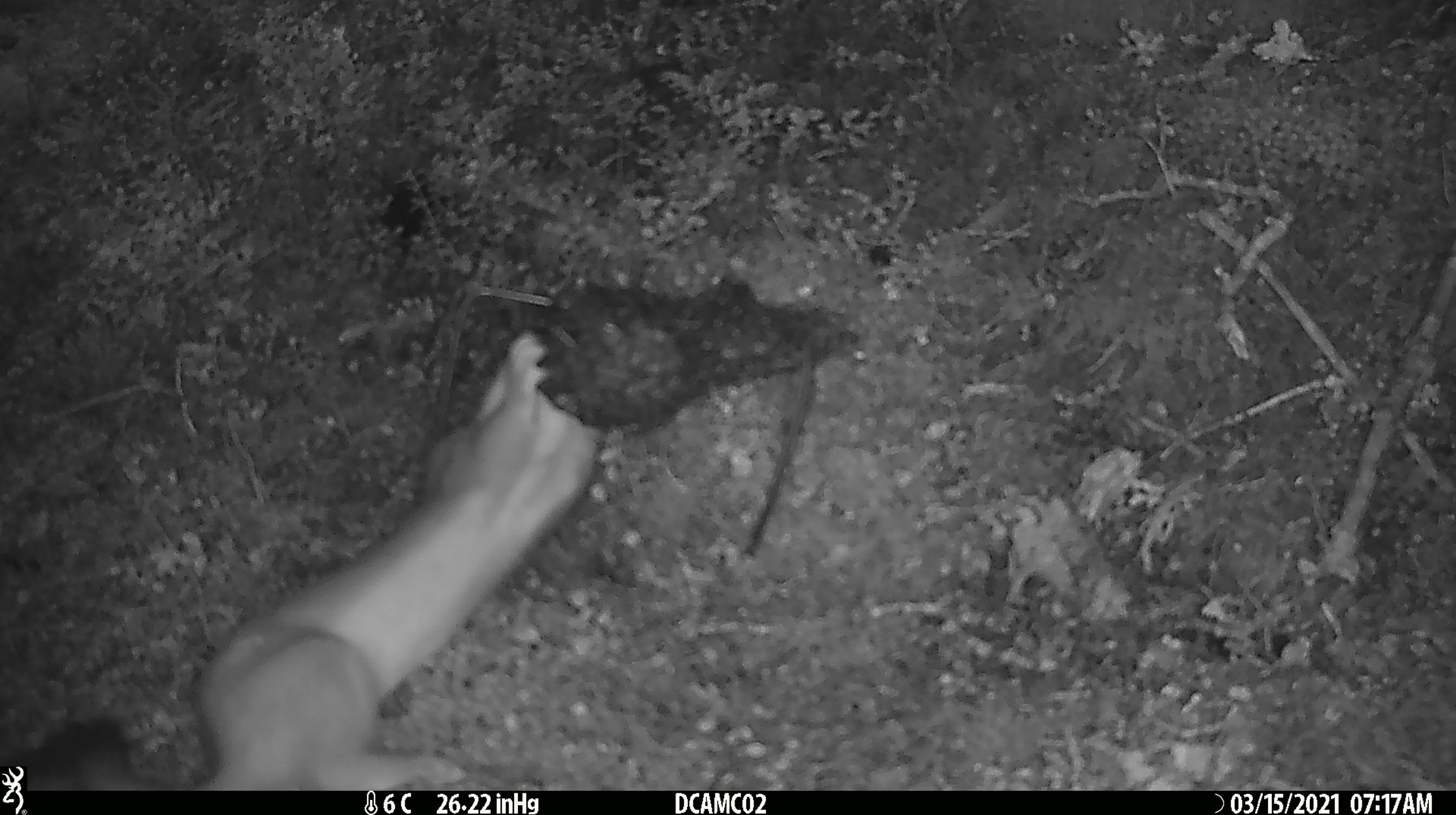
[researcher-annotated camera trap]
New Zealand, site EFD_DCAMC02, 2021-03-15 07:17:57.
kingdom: Animalia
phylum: Chordata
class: Mammalia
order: Carnivora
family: Mustelidae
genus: Mustela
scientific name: Mustela erminea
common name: stoat